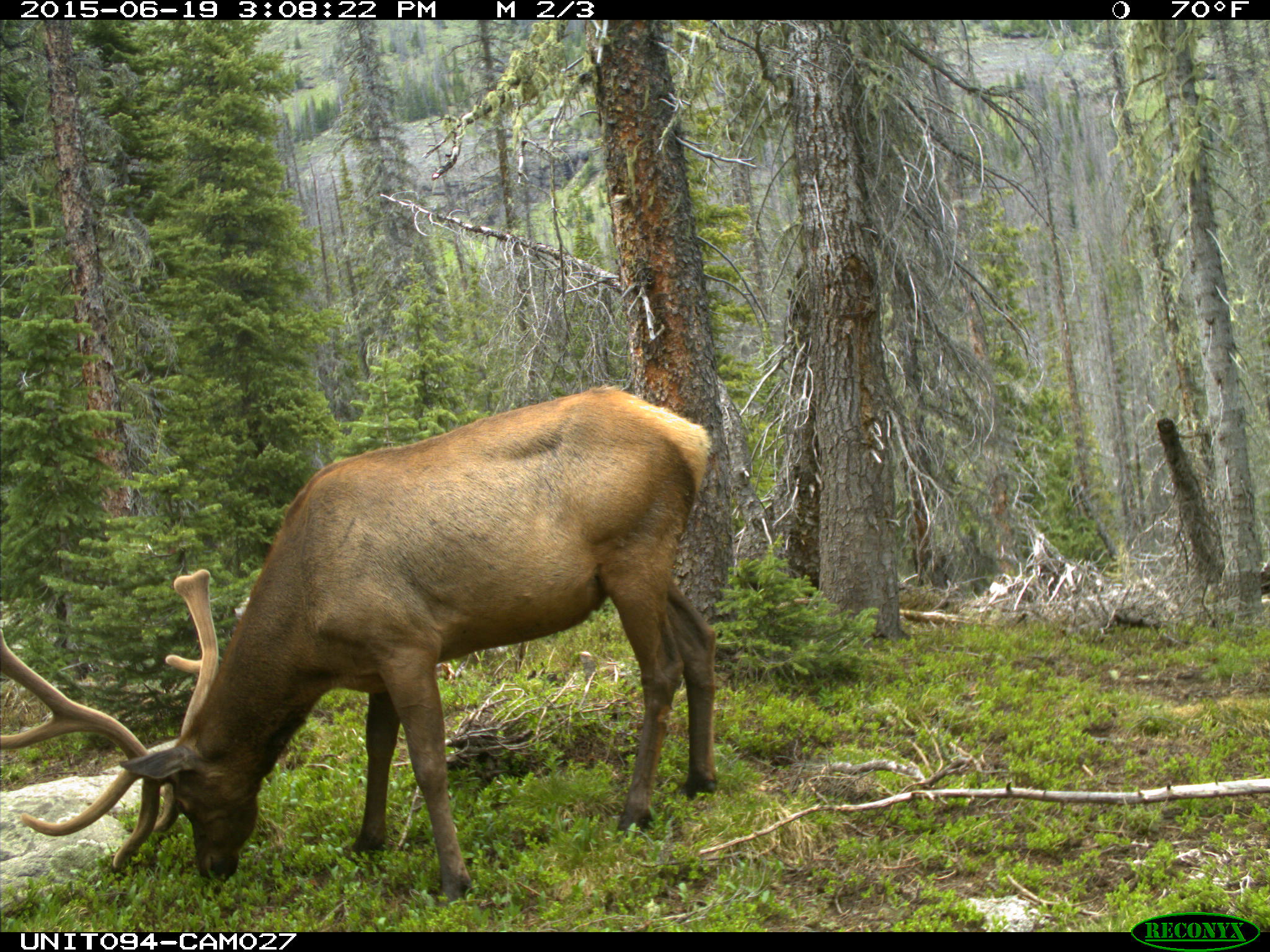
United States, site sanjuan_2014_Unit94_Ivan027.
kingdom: Animalia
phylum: Chordata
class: Mammalia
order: Artiodactyla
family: Cervidae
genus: Cervus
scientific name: Cervus elaphus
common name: red deer